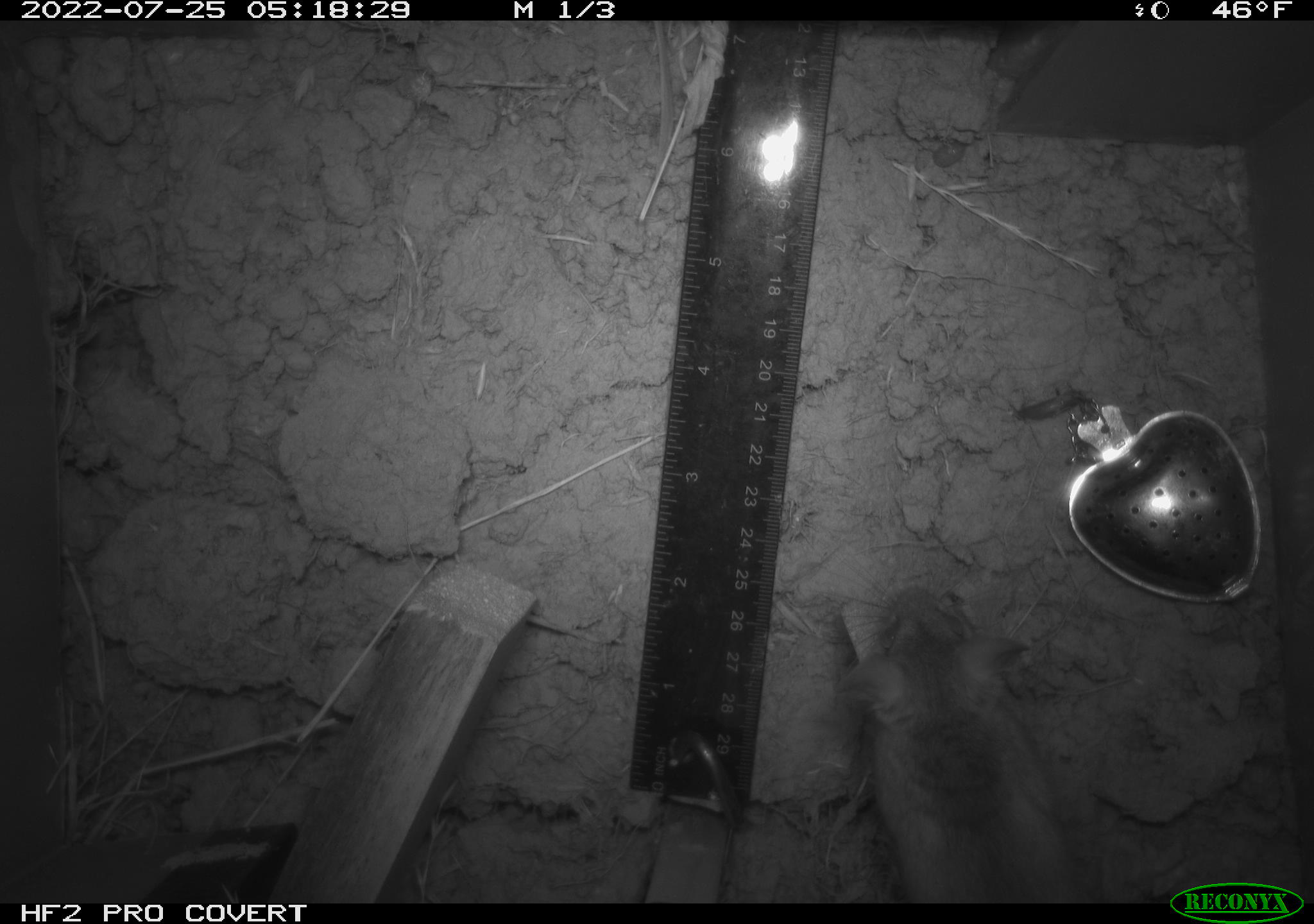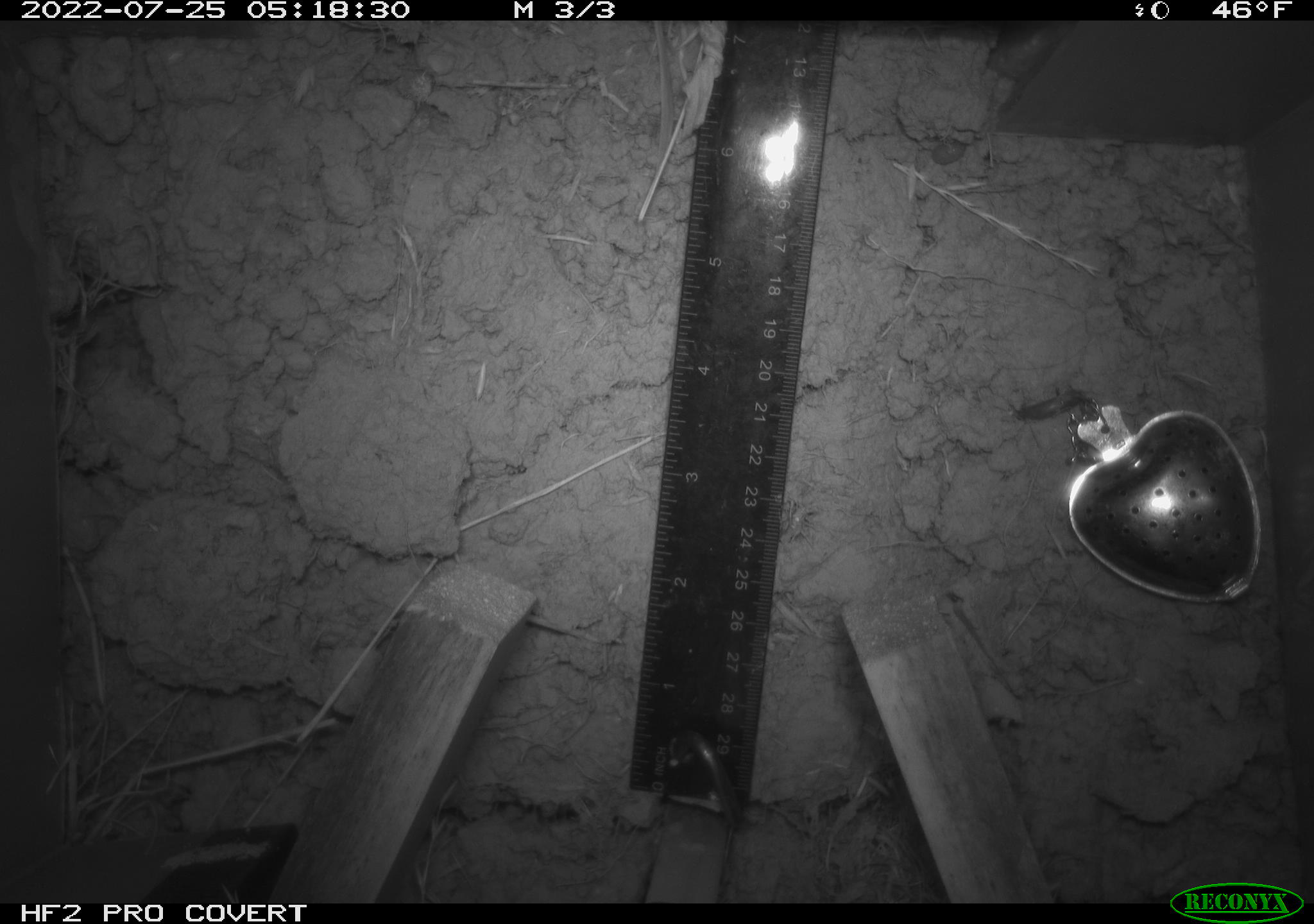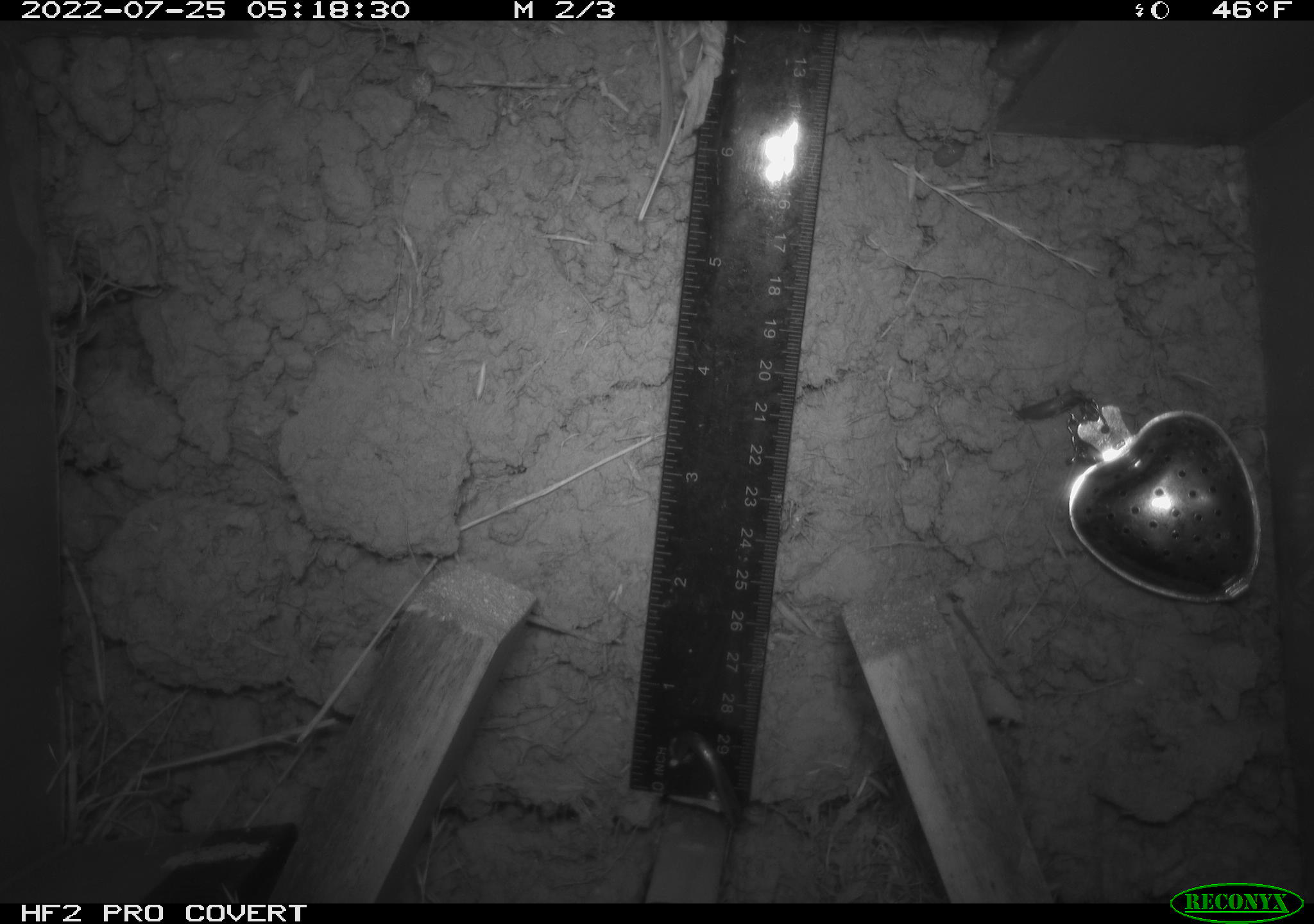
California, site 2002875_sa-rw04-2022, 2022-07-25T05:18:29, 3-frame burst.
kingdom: Animalia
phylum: Chordata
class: Mammalia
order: Rodentia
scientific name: Rodentia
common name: mouse species